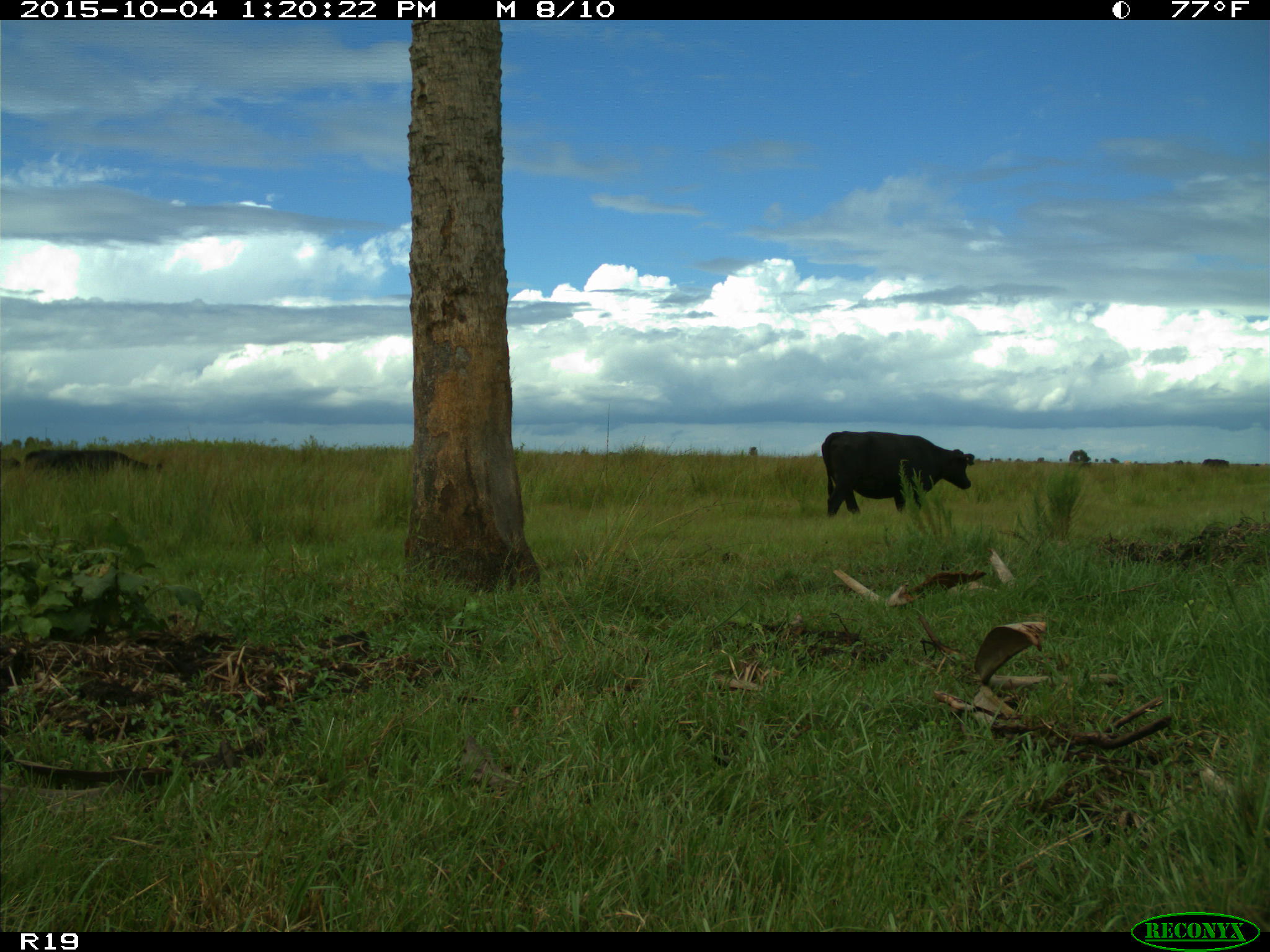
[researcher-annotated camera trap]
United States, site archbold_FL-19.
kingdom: Animalia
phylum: Chordata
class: Mammalia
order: Artiodactyla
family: Bovidae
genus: Bos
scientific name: Bos taurus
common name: domestic cow